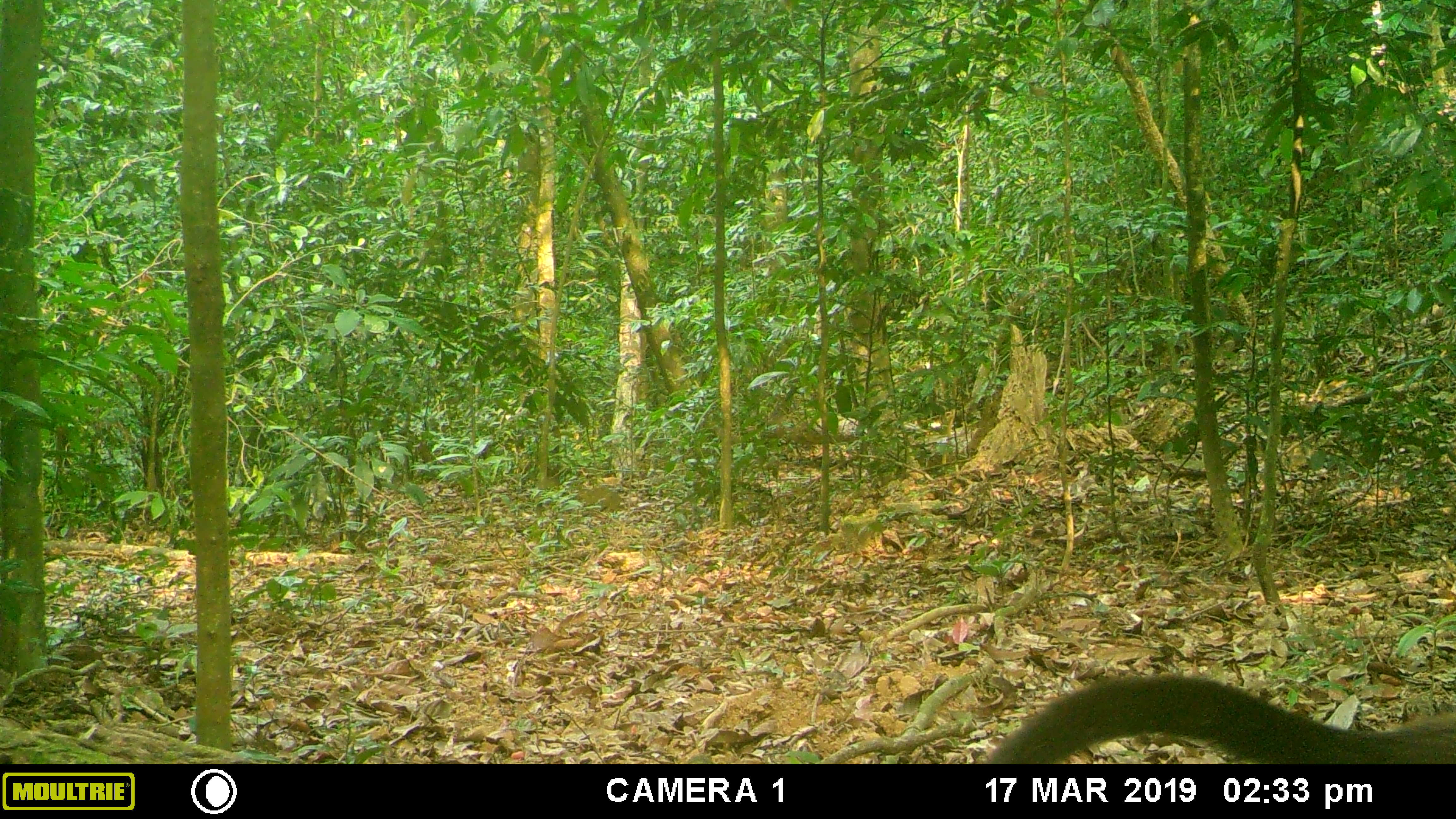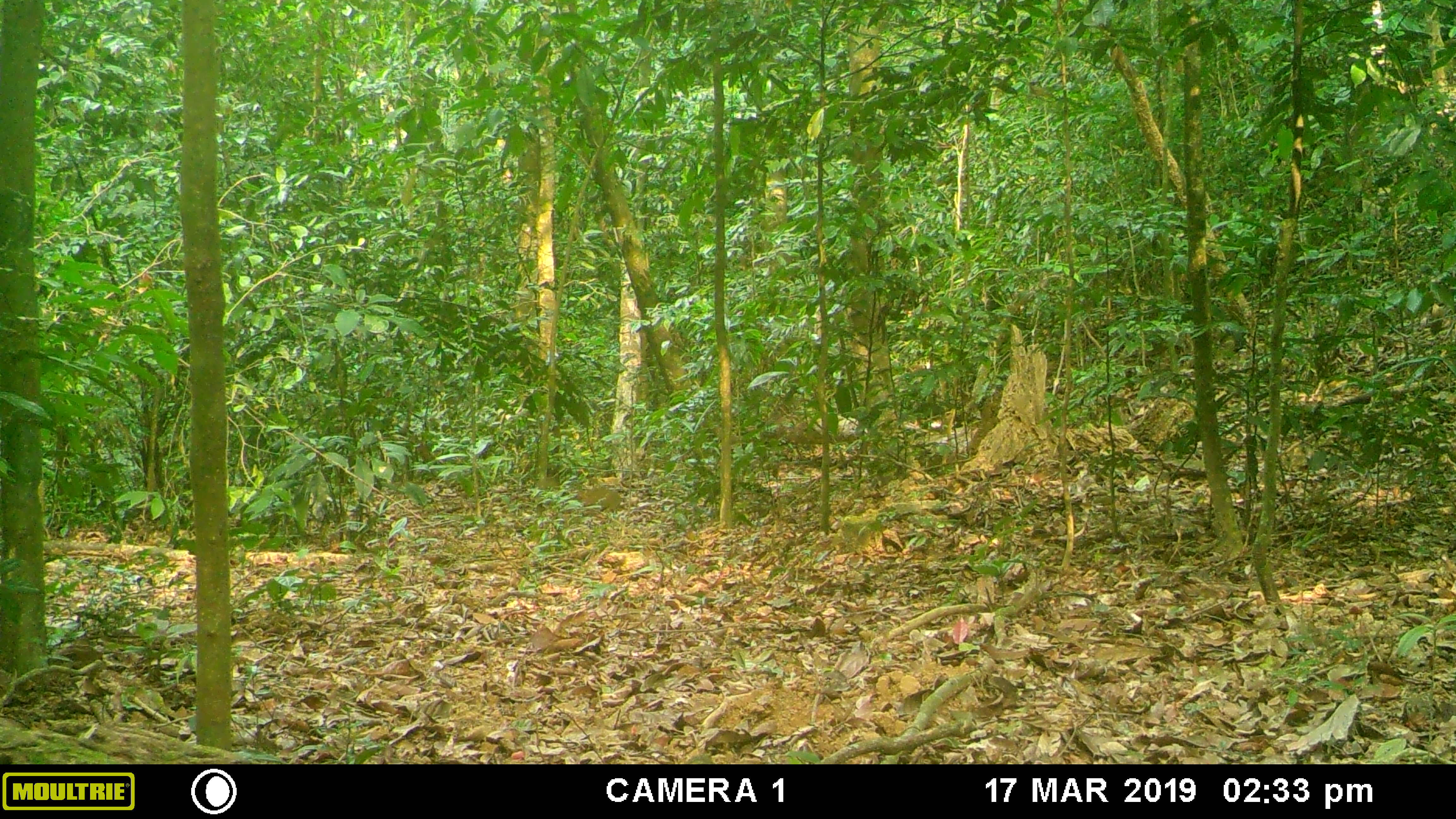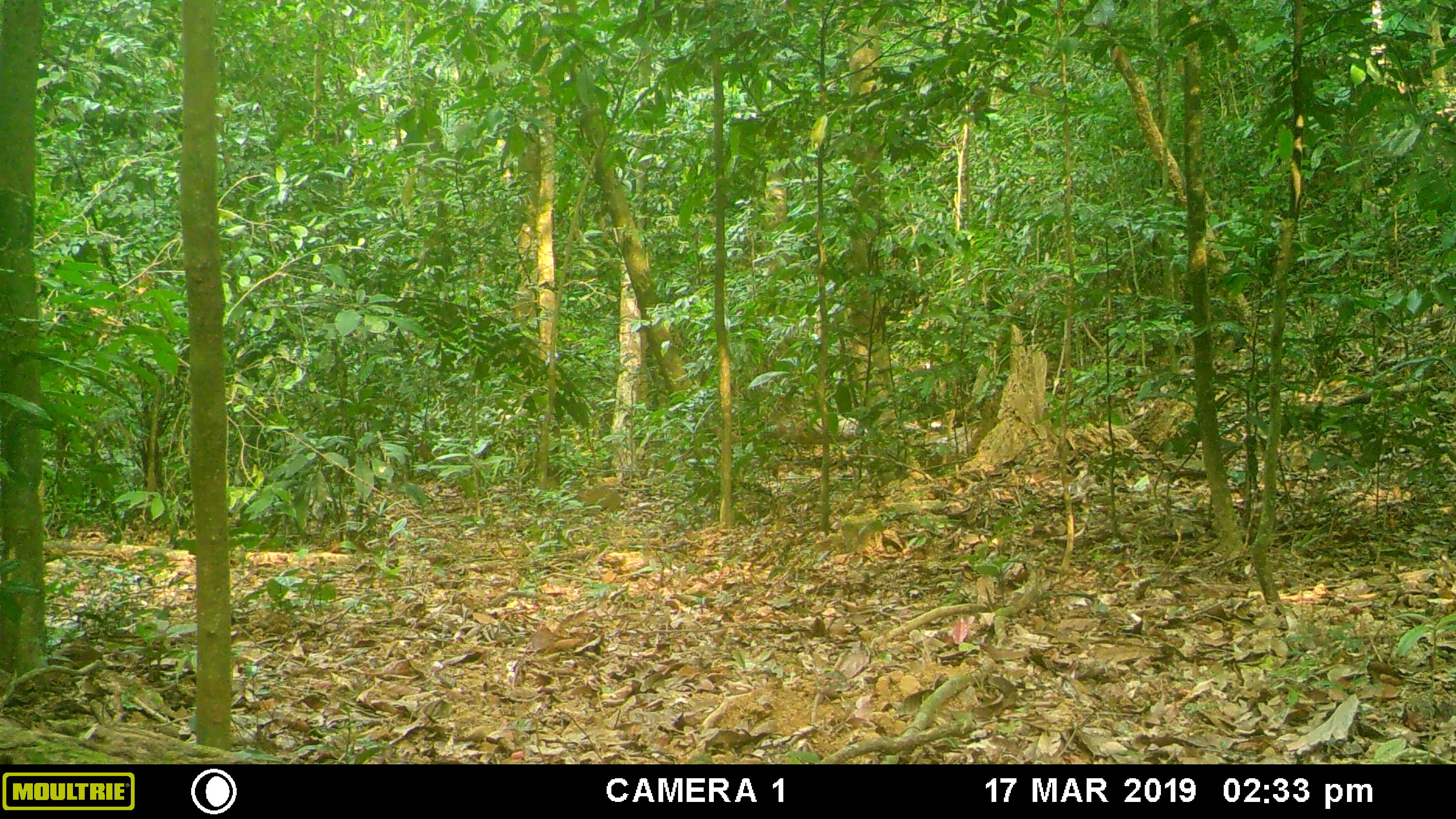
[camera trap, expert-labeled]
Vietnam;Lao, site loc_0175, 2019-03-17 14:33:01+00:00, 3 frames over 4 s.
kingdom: Animalia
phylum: Chordata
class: Mammalia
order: Carnivora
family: Mustelidae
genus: Martes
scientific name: Martes flavigula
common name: yellow-throated marten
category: yellow throated marten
Yellow throated marten (yellow-throated marten) (Martes flavigula). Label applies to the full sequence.